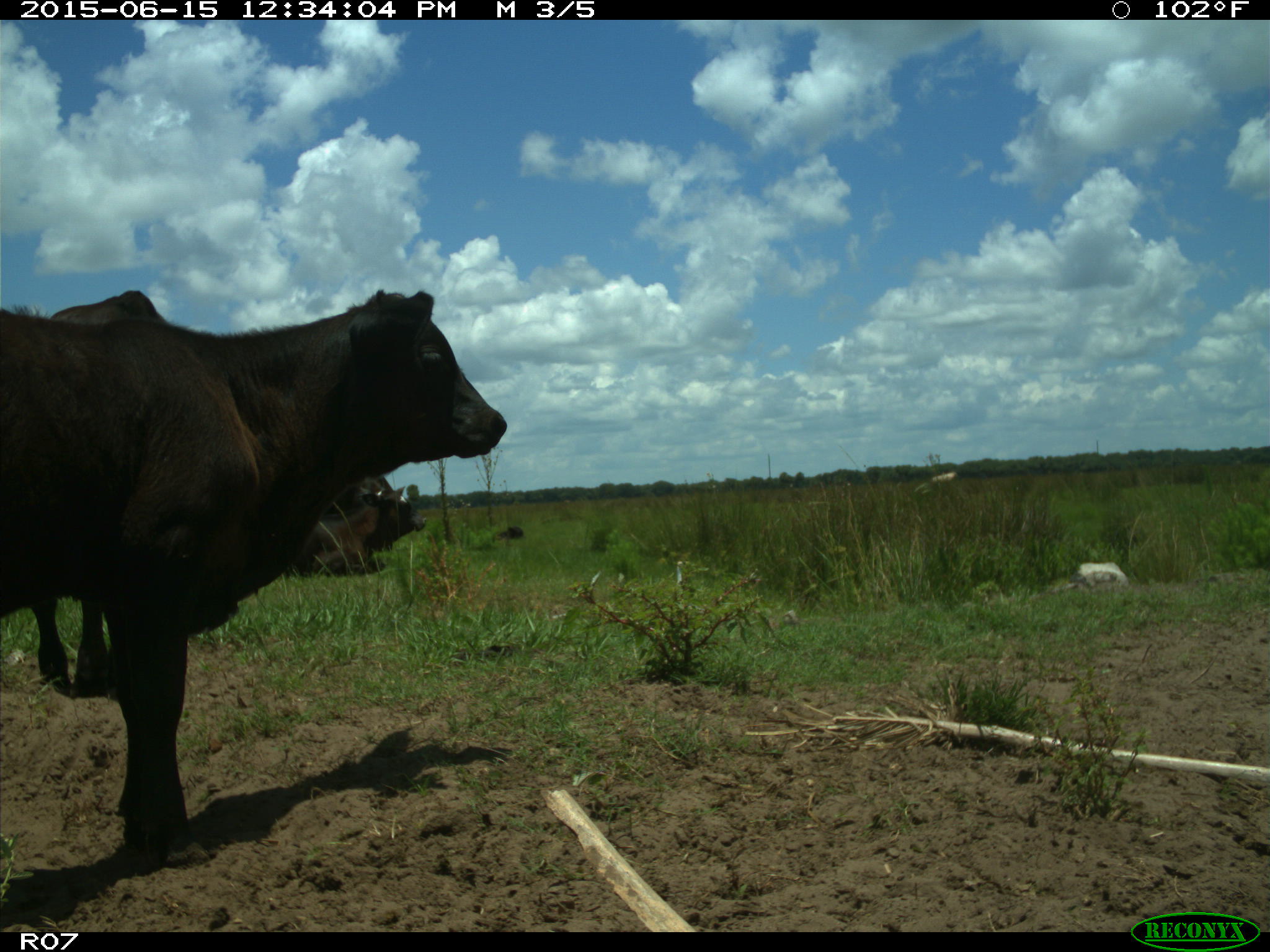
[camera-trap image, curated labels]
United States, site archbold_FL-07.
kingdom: Animalia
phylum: Chordata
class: Mammalia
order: Artiodactyla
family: Bovidae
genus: Bos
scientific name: Bos taurus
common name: domestic cow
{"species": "Bos taurus (domestic cow)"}